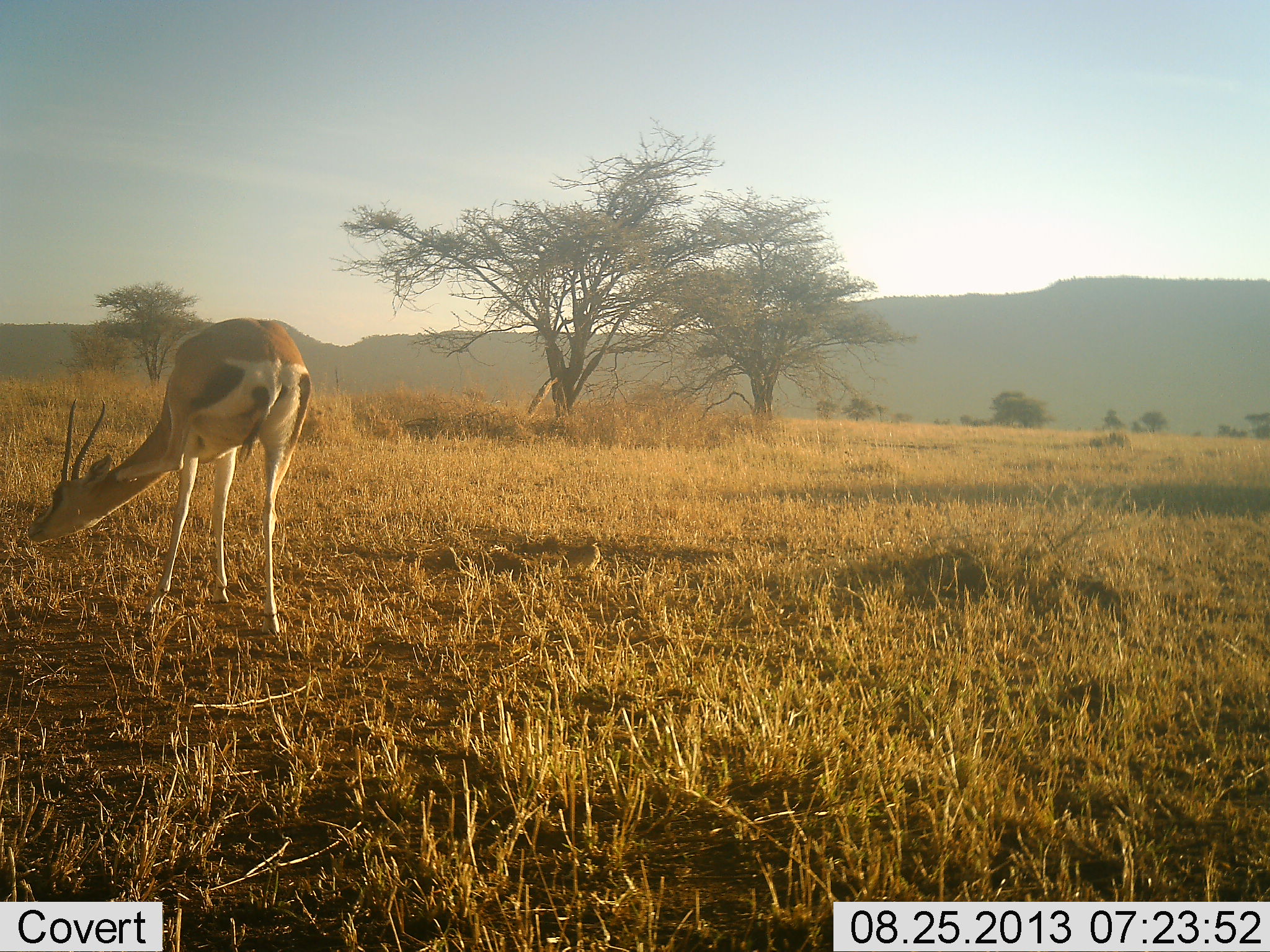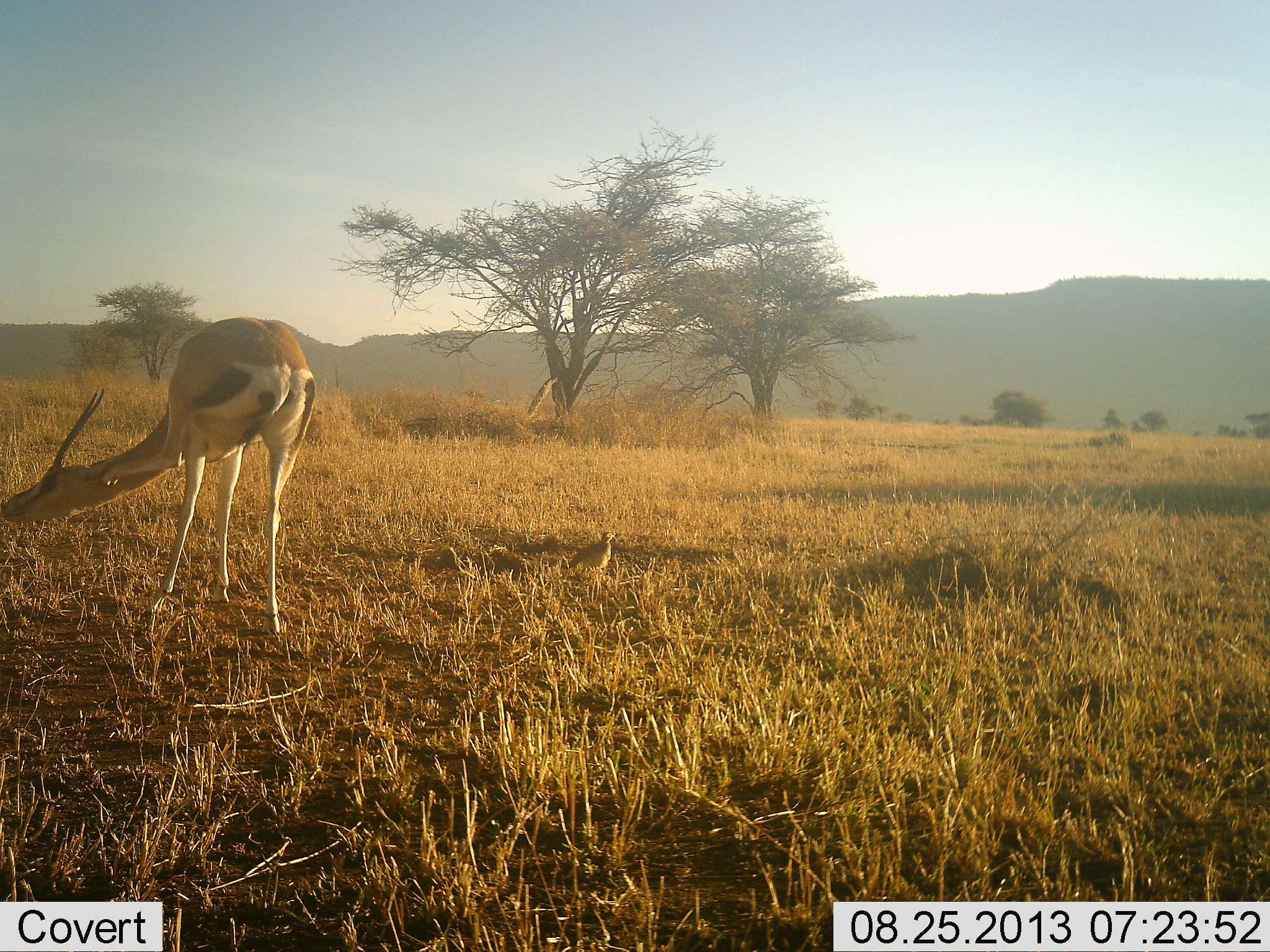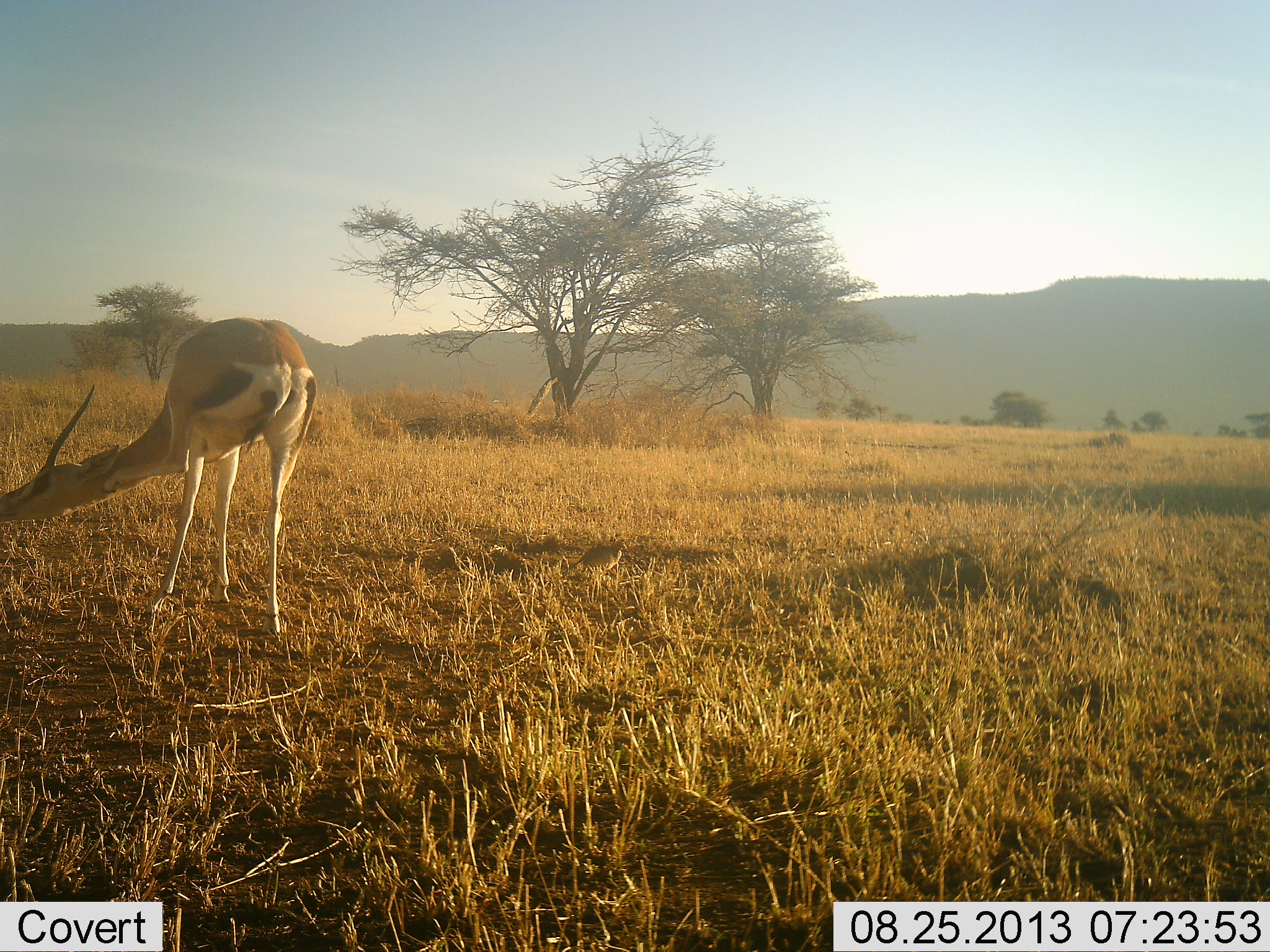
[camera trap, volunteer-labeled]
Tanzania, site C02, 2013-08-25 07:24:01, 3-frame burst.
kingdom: Animalia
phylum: Chordata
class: Mammalia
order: Artiodactyla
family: Bovidae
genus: Nanger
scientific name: Nanger granti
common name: grant's gazelle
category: gazellegrants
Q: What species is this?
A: Gazellegrants (grant's gazelle) (Nanger granti).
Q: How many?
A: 1.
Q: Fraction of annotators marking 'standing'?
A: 77%.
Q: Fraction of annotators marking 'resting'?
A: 0%.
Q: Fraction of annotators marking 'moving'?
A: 8%.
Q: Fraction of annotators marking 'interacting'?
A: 0%.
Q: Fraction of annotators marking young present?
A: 0%.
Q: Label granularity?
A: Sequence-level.